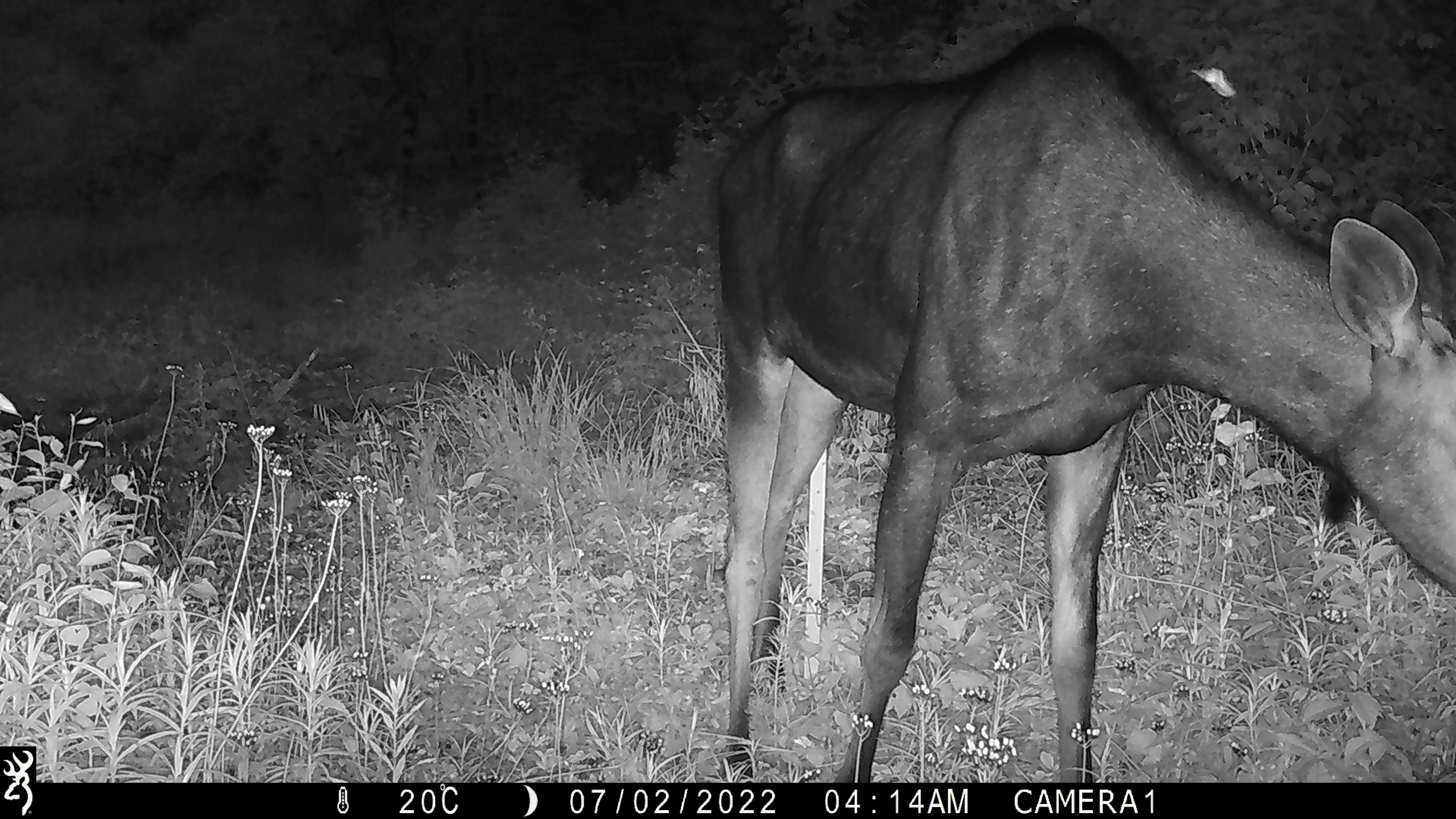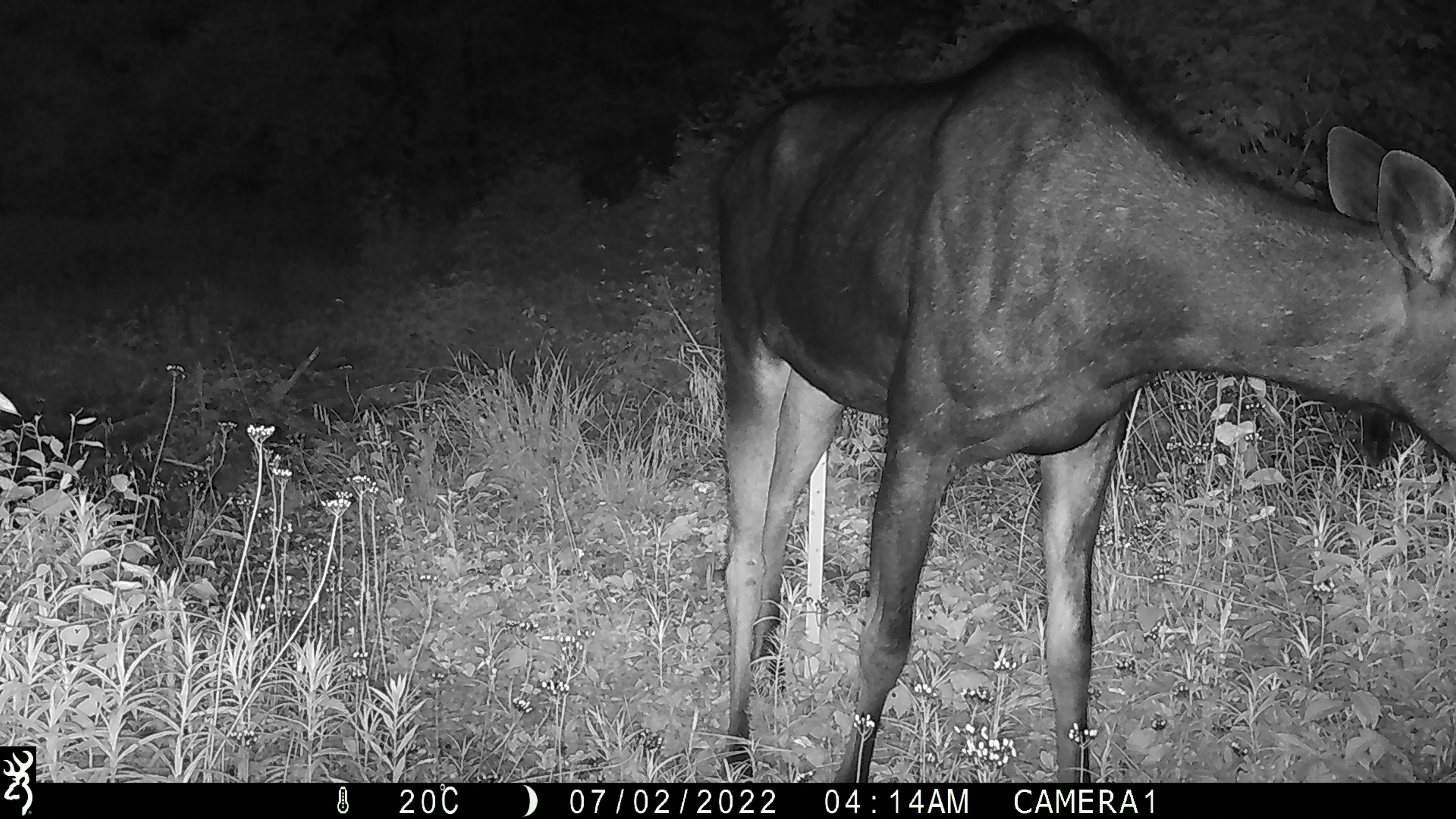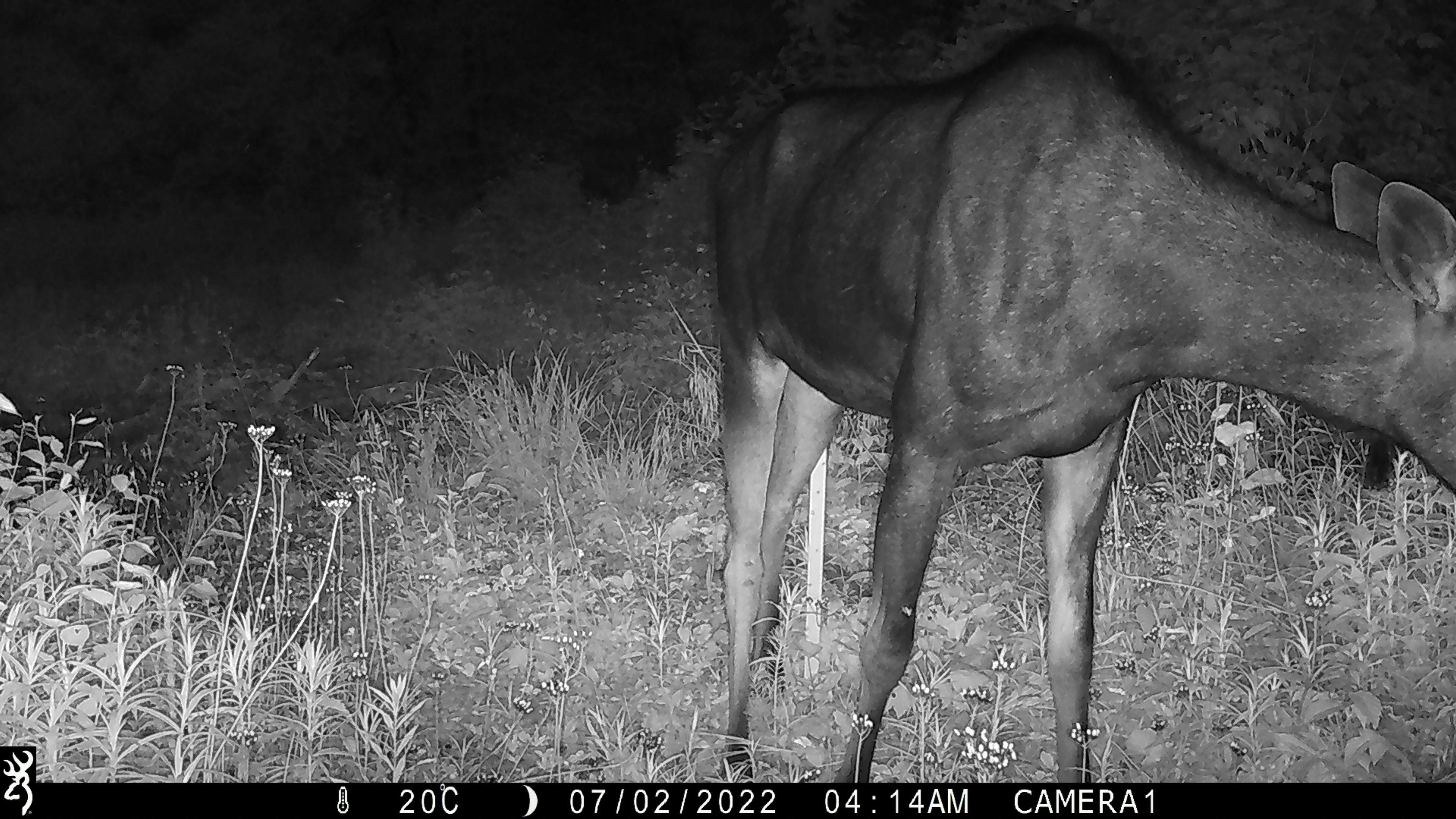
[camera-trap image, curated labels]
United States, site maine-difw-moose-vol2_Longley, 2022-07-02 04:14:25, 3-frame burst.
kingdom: Animalia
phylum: Chordata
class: Mammalia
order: Artiodactyla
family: Cervidae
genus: Alces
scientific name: Alces alces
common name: moose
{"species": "moose (Alces alces)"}